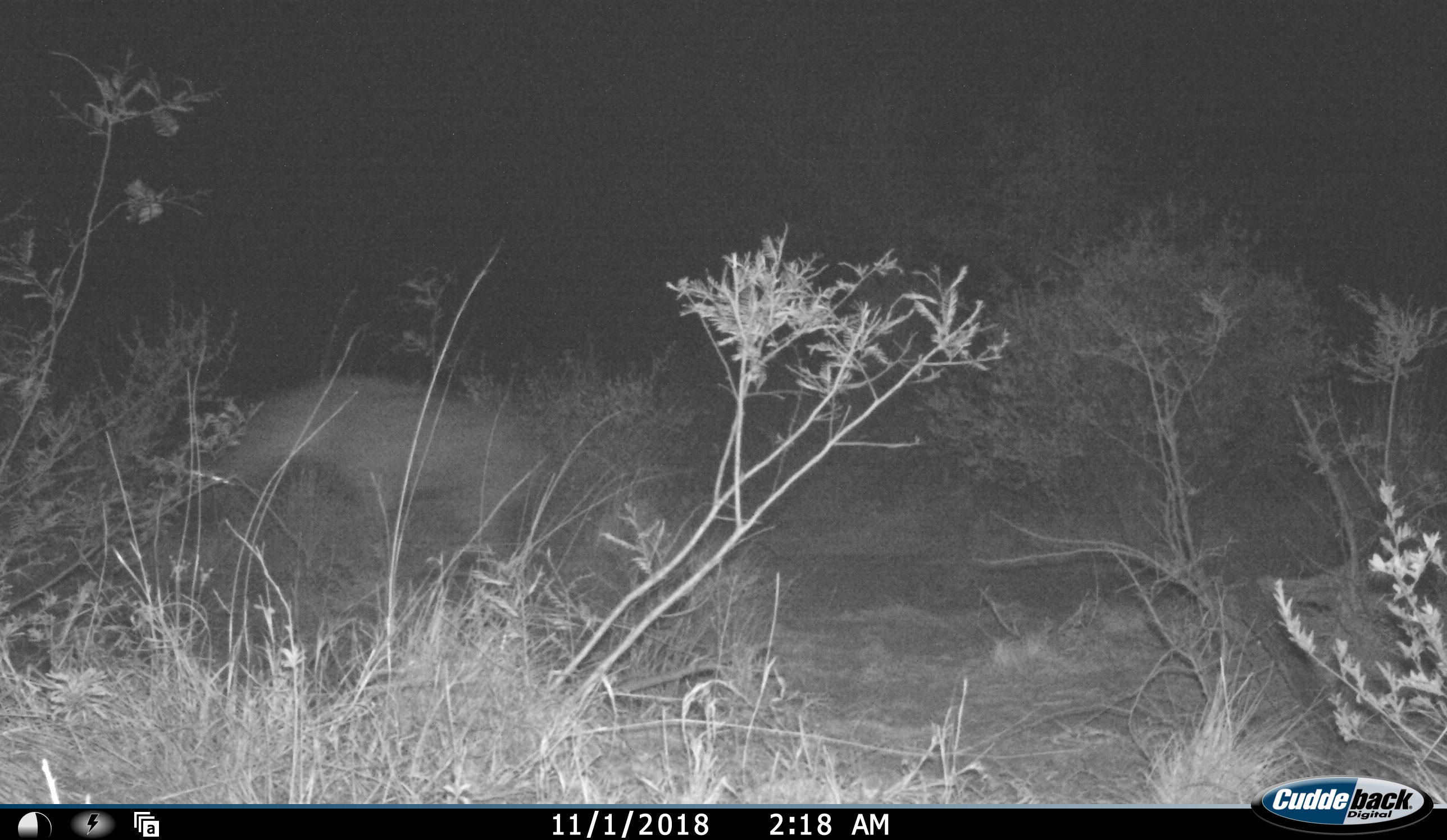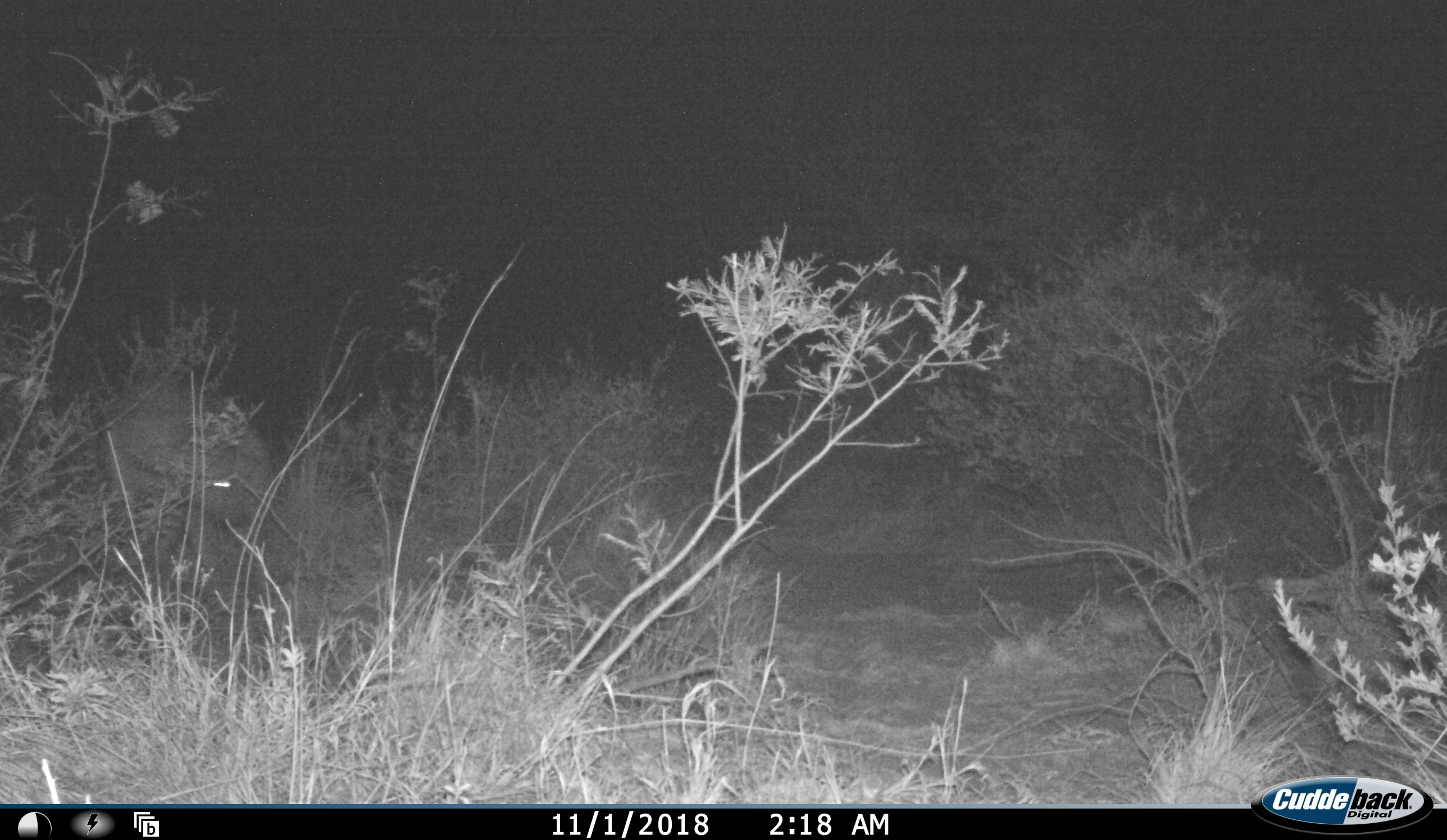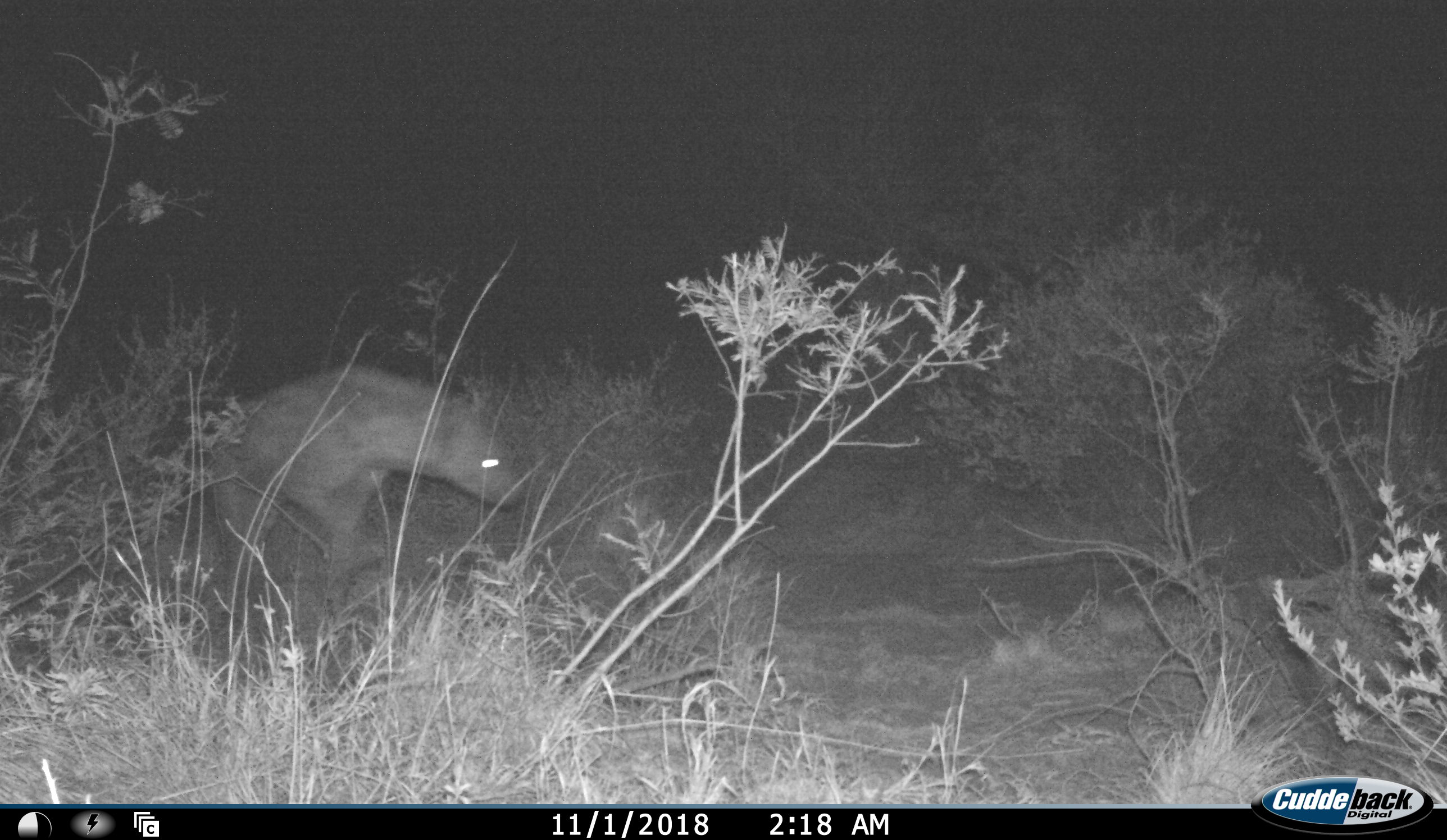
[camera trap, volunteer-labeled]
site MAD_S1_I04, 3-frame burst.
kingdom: Animalia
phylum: Chordata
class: Mammalia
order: Carnivora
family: Hyaenidae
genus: Crocuta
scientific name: Crocuta crocuta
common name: spotted hyena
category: hyenaspotted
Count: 1.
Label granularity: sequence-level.